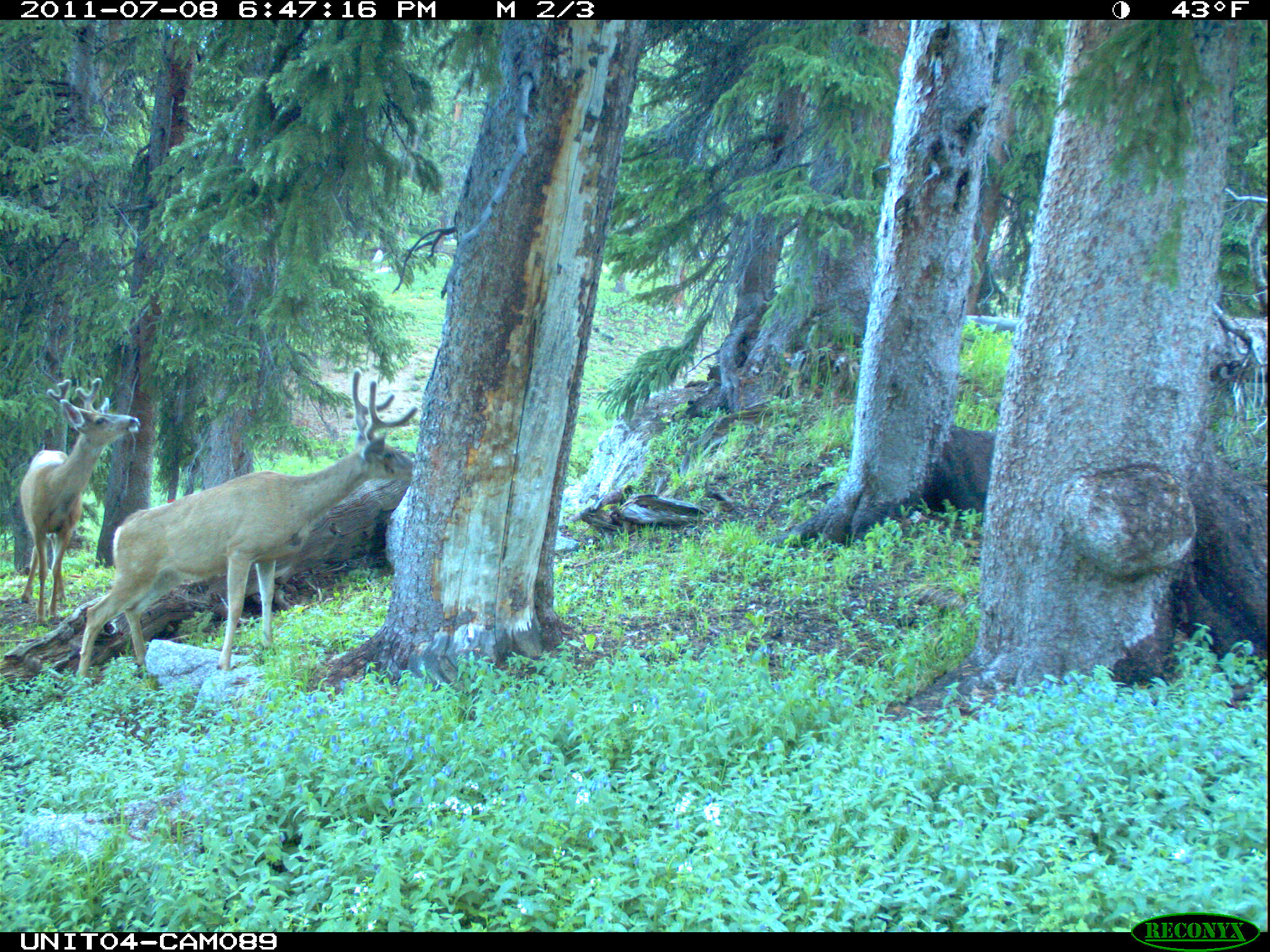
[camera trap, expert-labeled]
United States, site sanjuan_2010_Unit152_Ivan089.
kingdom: Animalia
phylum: Chordata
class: Mammalia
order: Artiodactyla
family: Cervidae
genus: Odocoileus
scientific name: Odocoileus hemionus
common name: mule deer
Odocoileus hemionus (mule deer).